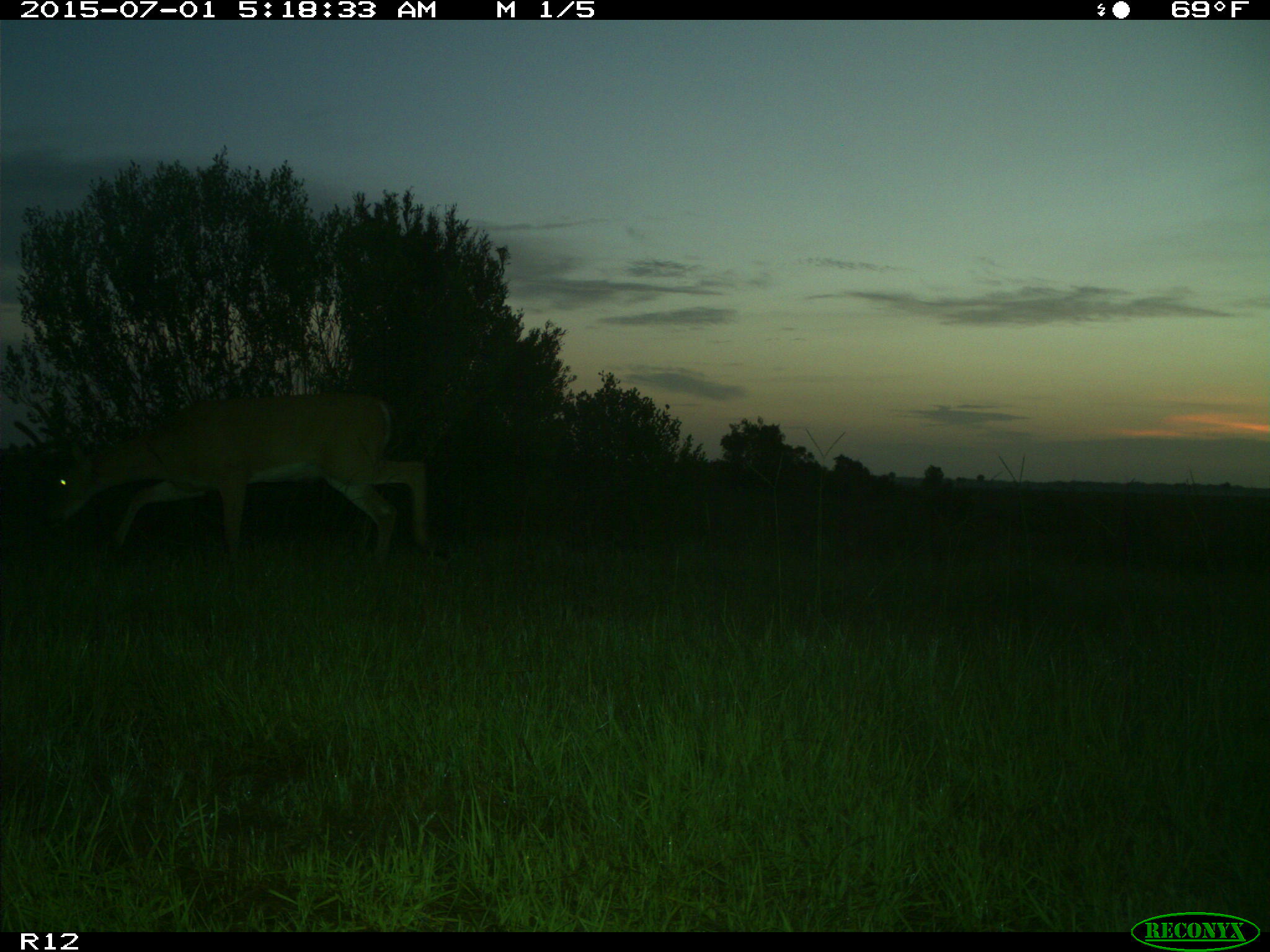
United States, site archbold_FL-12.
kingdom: Animalia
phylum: Chordata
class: Mammalia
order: Artiodactyla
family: Cervidae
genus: Odocoileus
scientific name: Odocoileus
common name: deer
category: unidentified deer